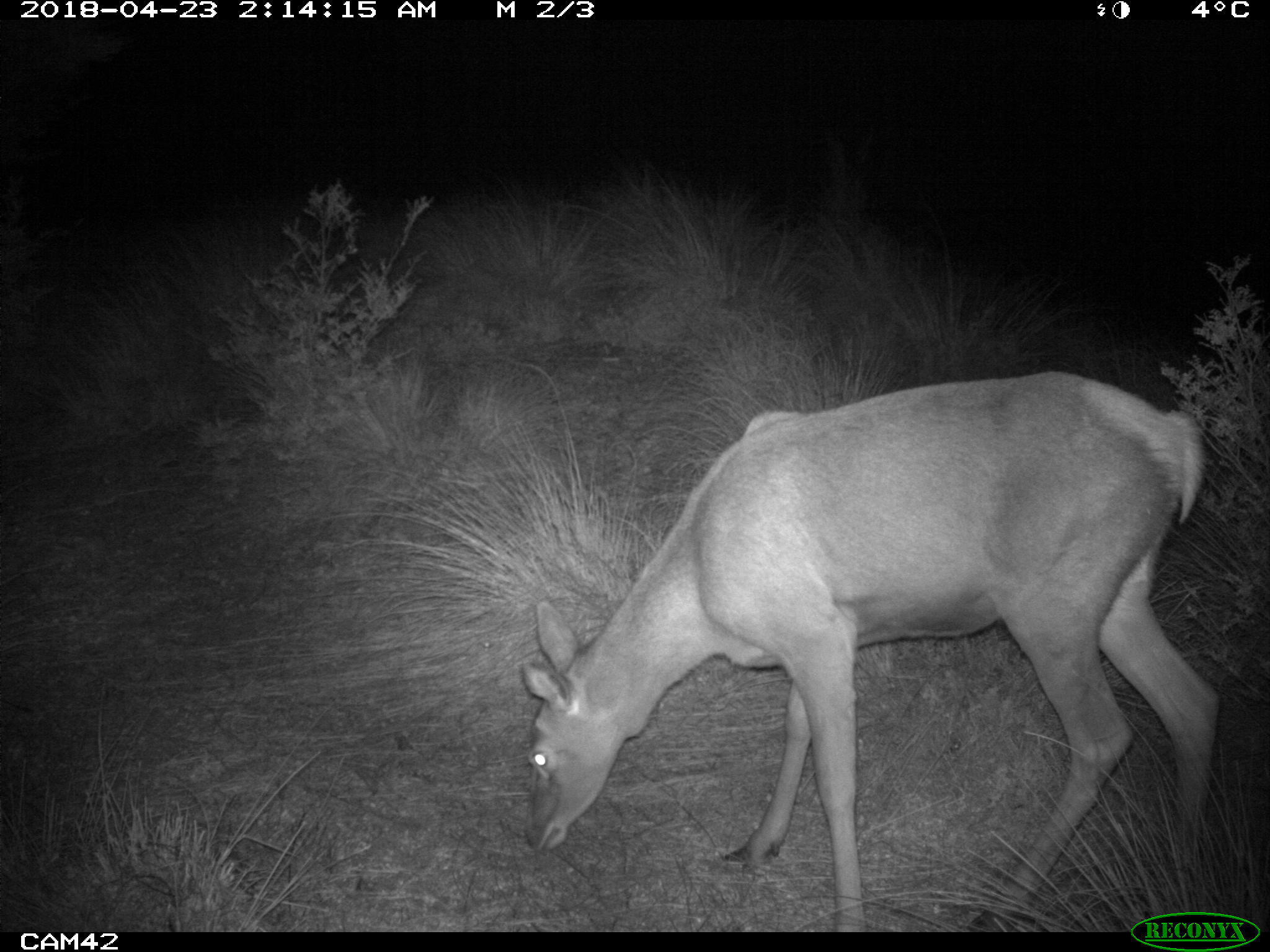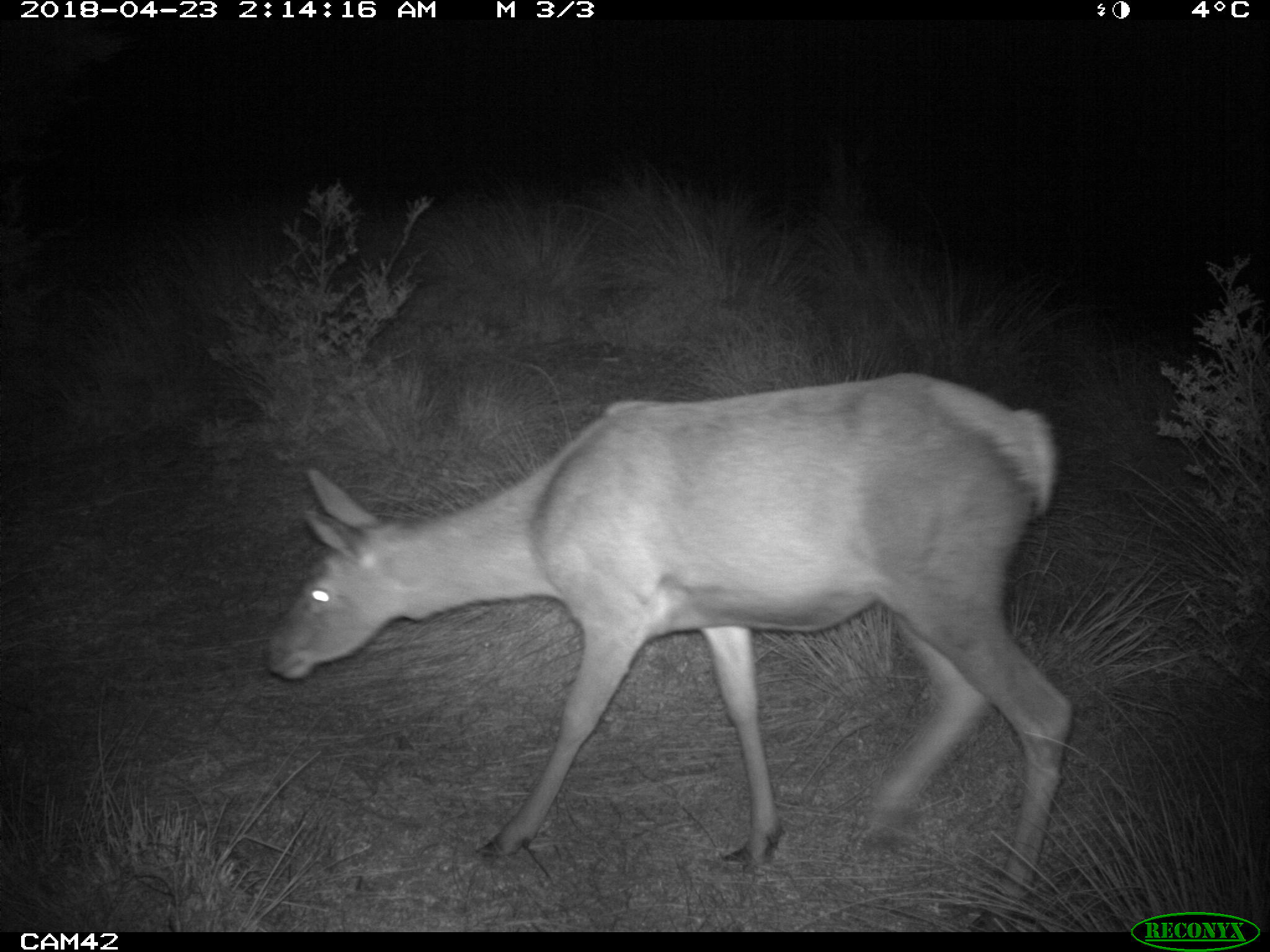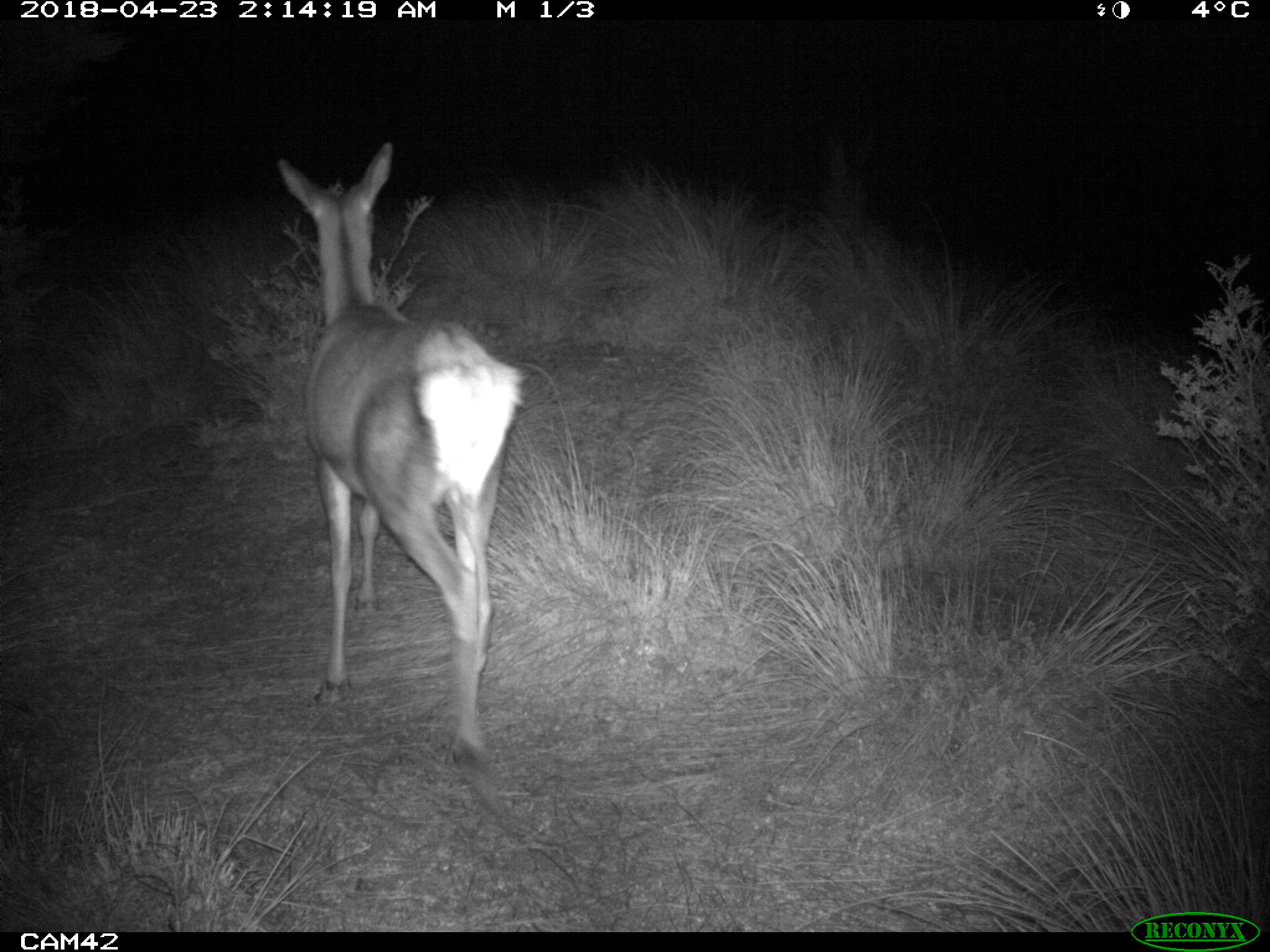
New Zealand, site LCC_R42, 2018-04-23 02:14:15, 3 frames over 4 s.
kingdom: Animalia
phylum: Chordata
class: Mammalia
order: Artiodactyla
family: Cervidae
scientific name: Cervidae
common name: deer